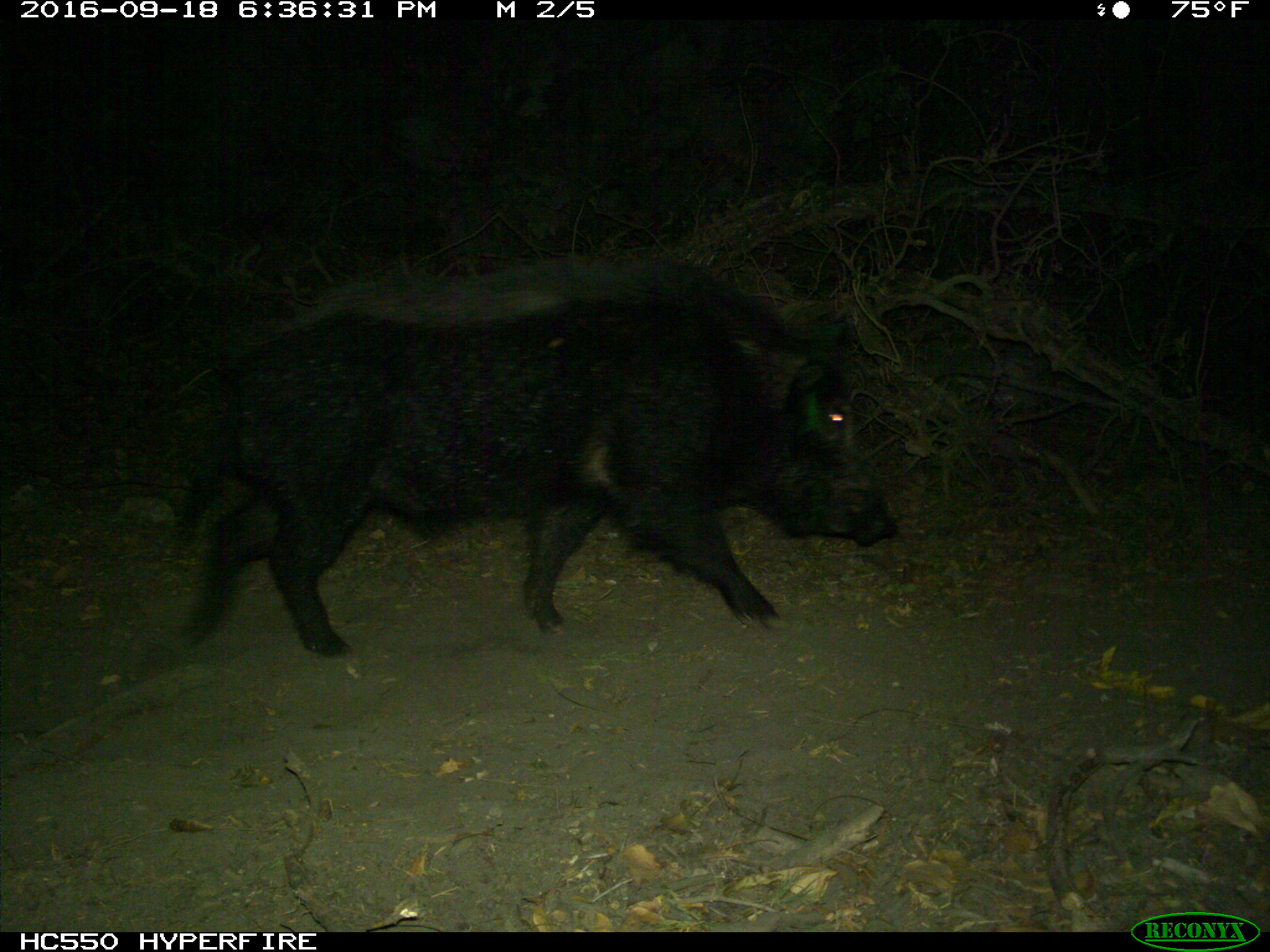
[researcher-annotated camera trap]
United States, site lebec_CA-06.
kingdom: Animalia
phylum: Chordata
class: Mammalia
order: Artiodactyla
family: Suidae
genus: Sus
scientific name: Sus scrofa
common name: wild boar